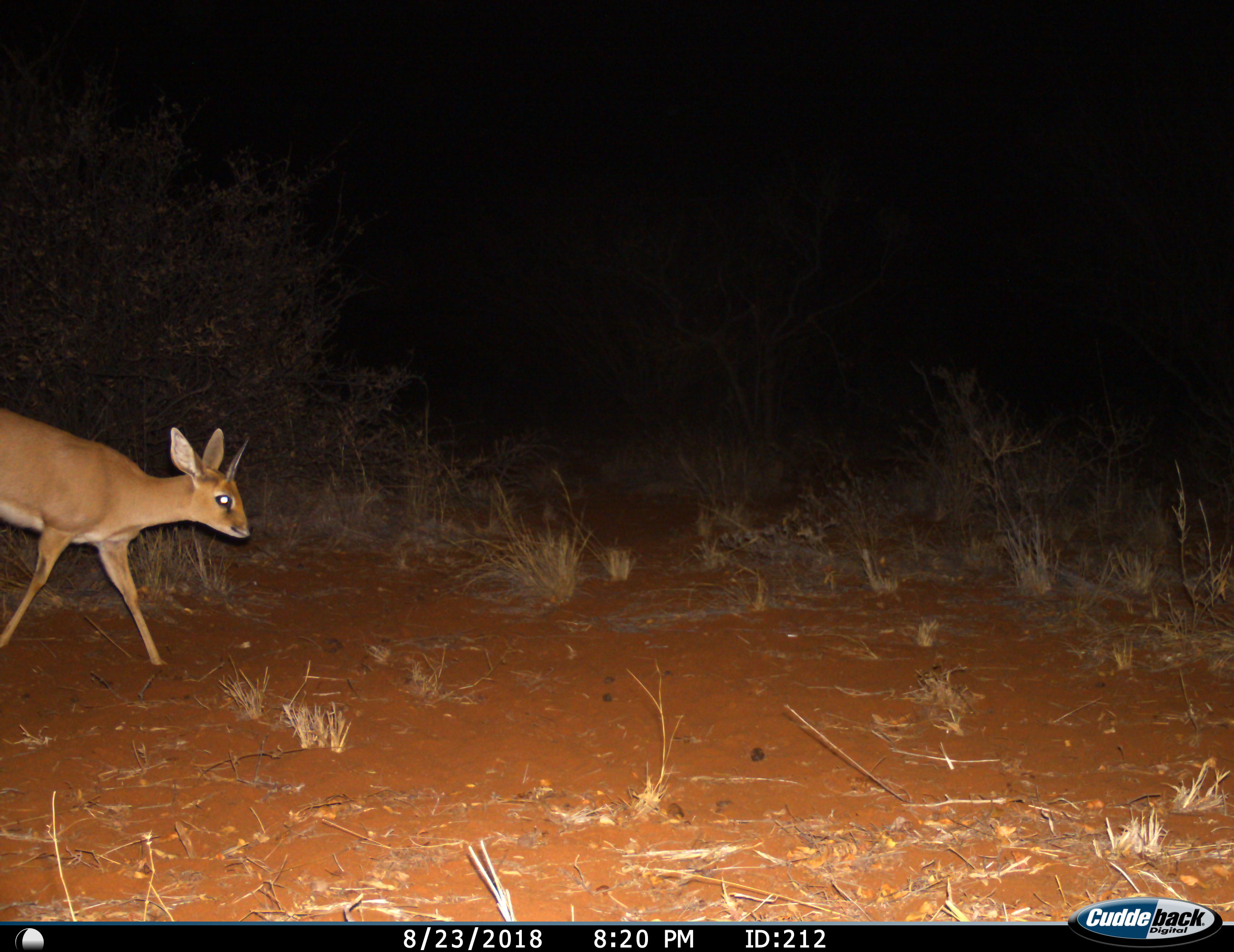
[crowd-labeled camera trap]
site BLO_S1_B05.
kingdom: Animalia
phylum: Chordata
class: Mammalia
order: Artiodactyla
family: Bovidae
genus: Raphicerus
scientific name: Raphicerus campestris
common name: steenbok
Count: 1.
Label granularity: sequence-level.